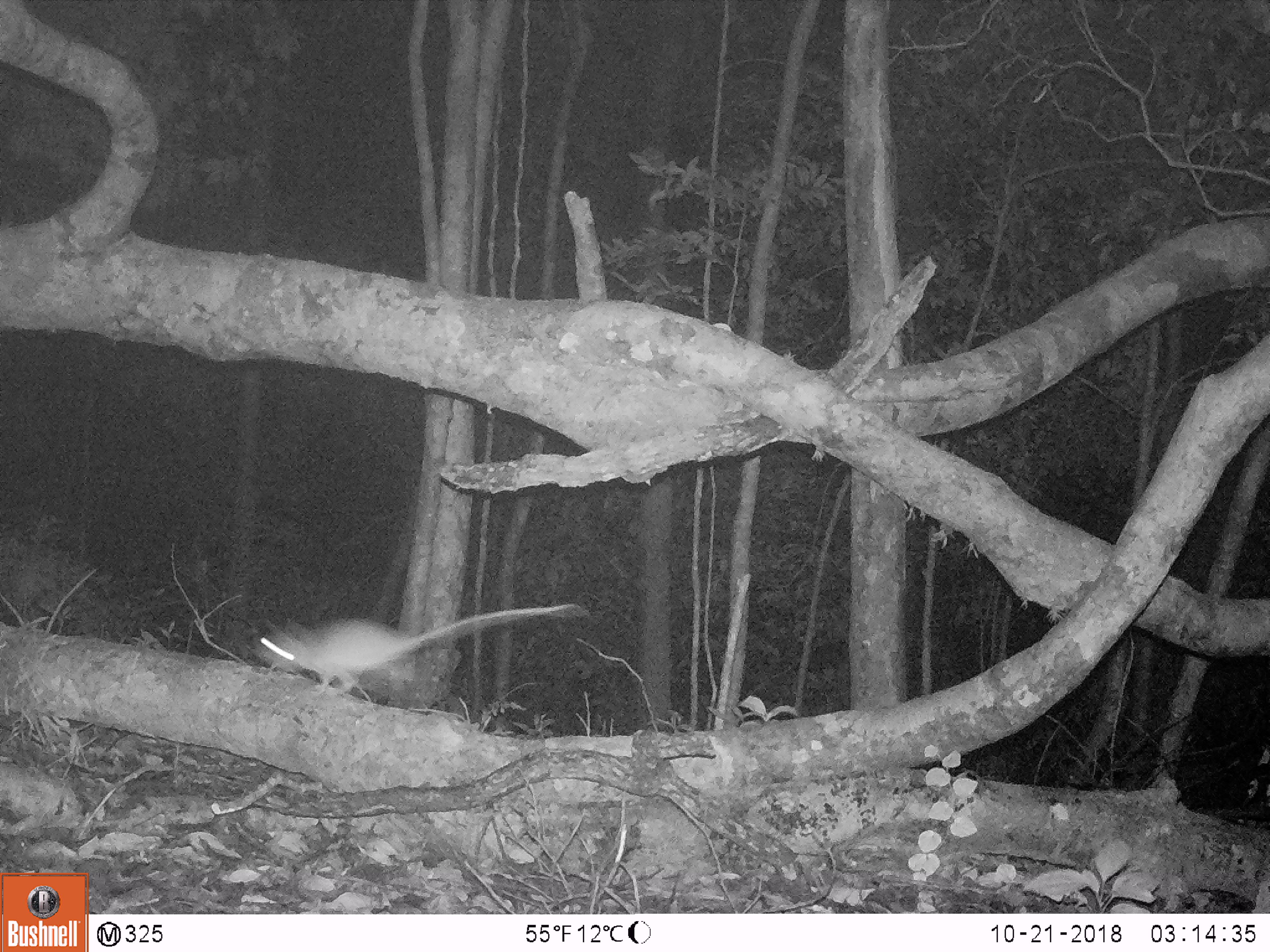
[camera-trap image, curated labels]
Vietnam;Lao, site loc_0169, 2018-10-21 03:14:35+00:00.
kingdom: Animalia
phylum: Chordata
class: Mammalia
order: Rodentia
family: Muridae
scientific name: Muridae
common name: old-world mice and rats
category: unidentified murid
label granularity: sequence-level